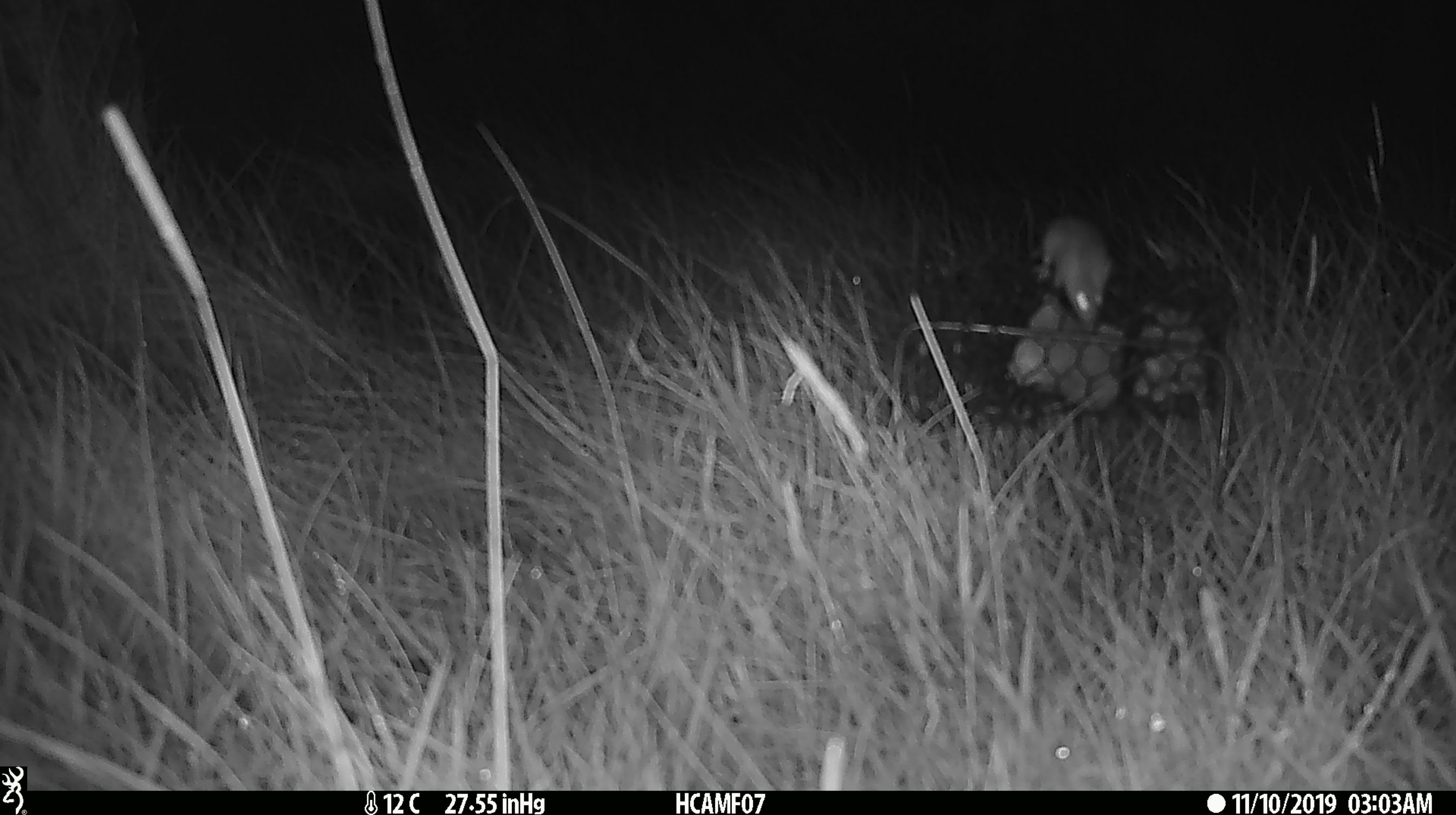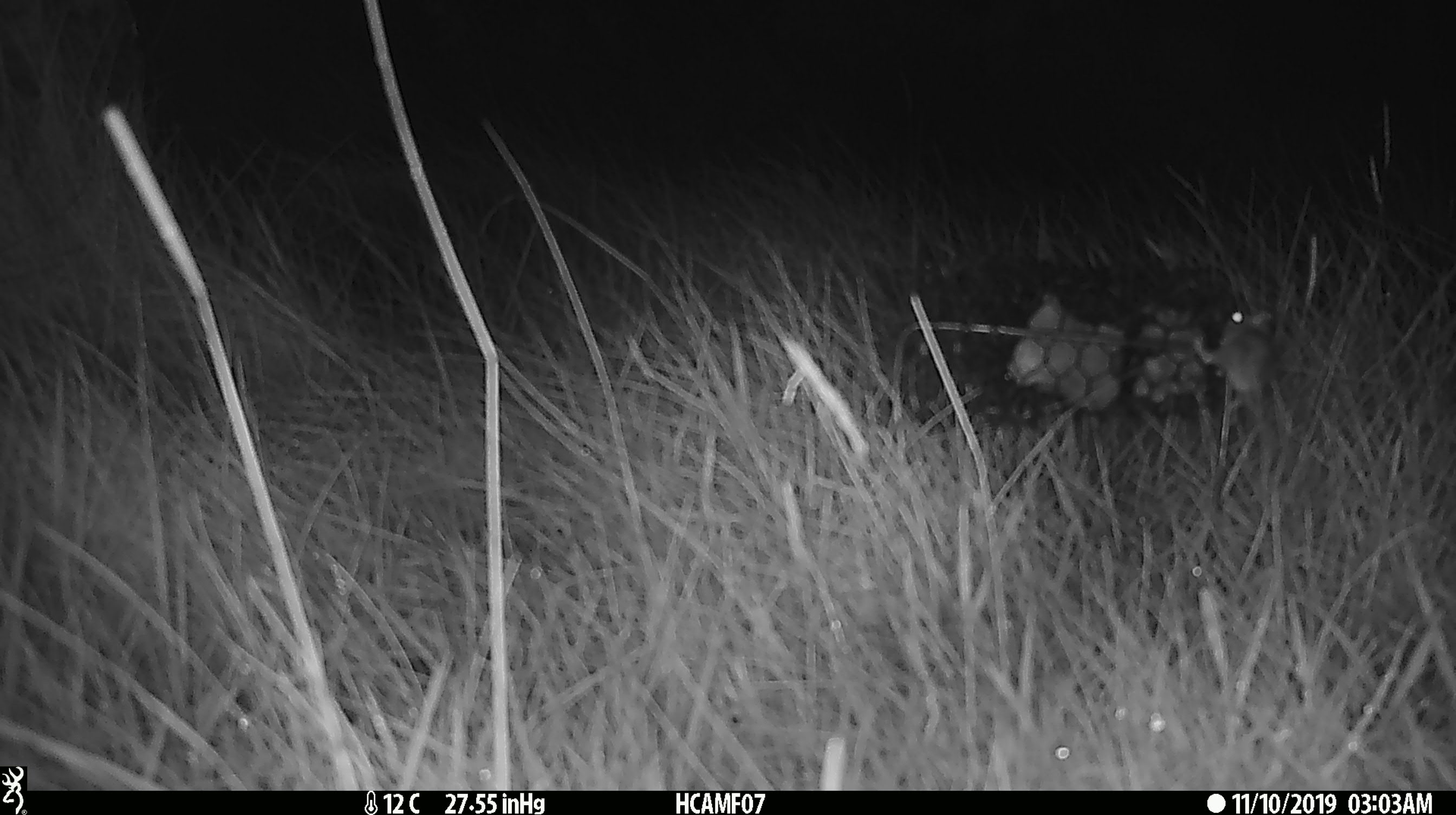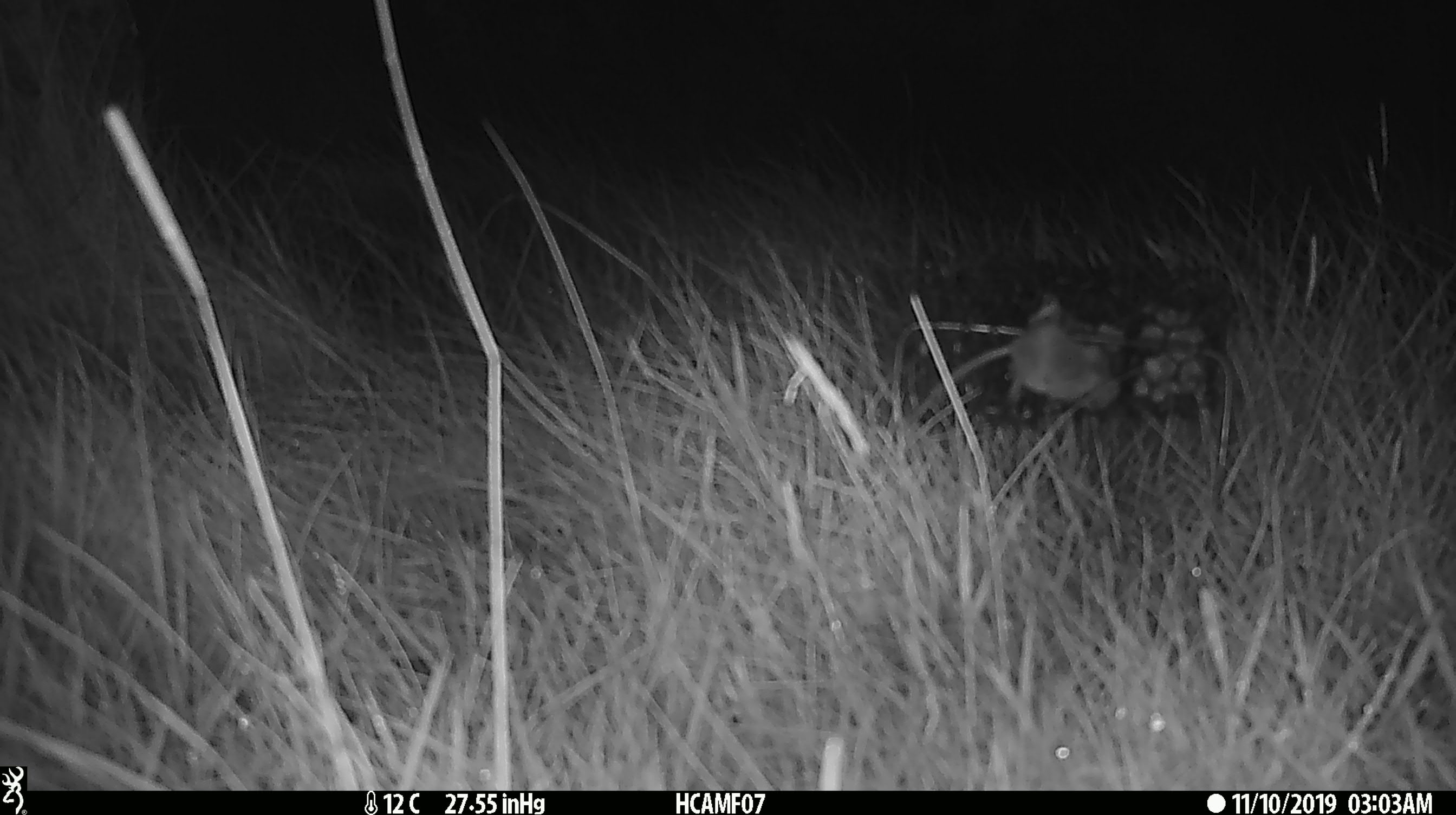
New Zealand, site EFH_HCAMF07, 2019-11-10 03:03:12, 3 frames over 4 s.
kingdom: Animalia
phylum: Chordata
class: Mammalia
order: Rodentia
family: Muridae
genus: Mus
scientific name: Mus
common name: mouse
Mouse (Mus).